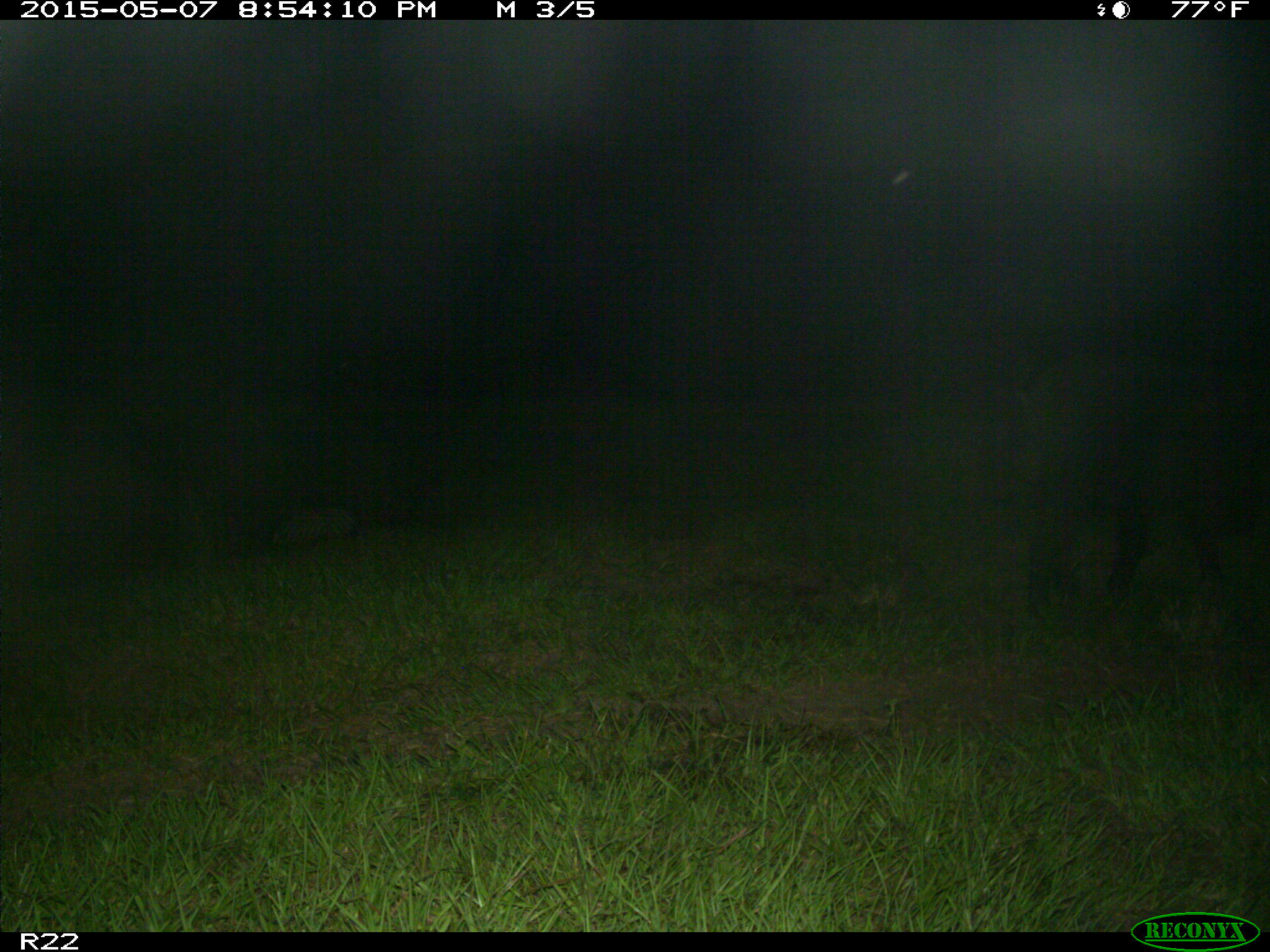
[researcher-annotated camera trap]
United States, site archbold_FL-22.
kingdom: Animalia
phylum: Chordata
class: Mammalia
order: Artiodactyla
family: Bovidae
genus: Bos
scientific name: Bos taurus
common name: domestic cow